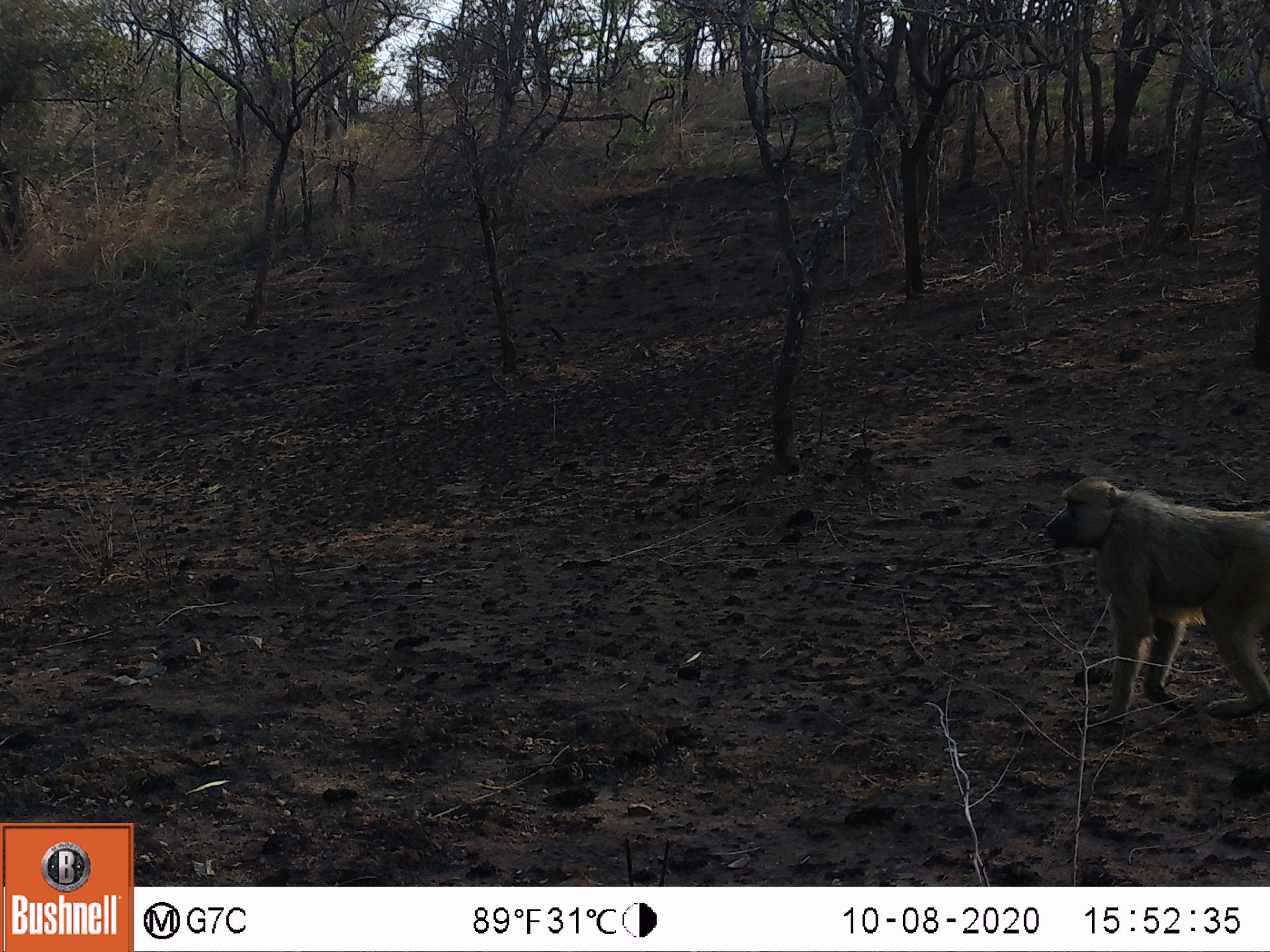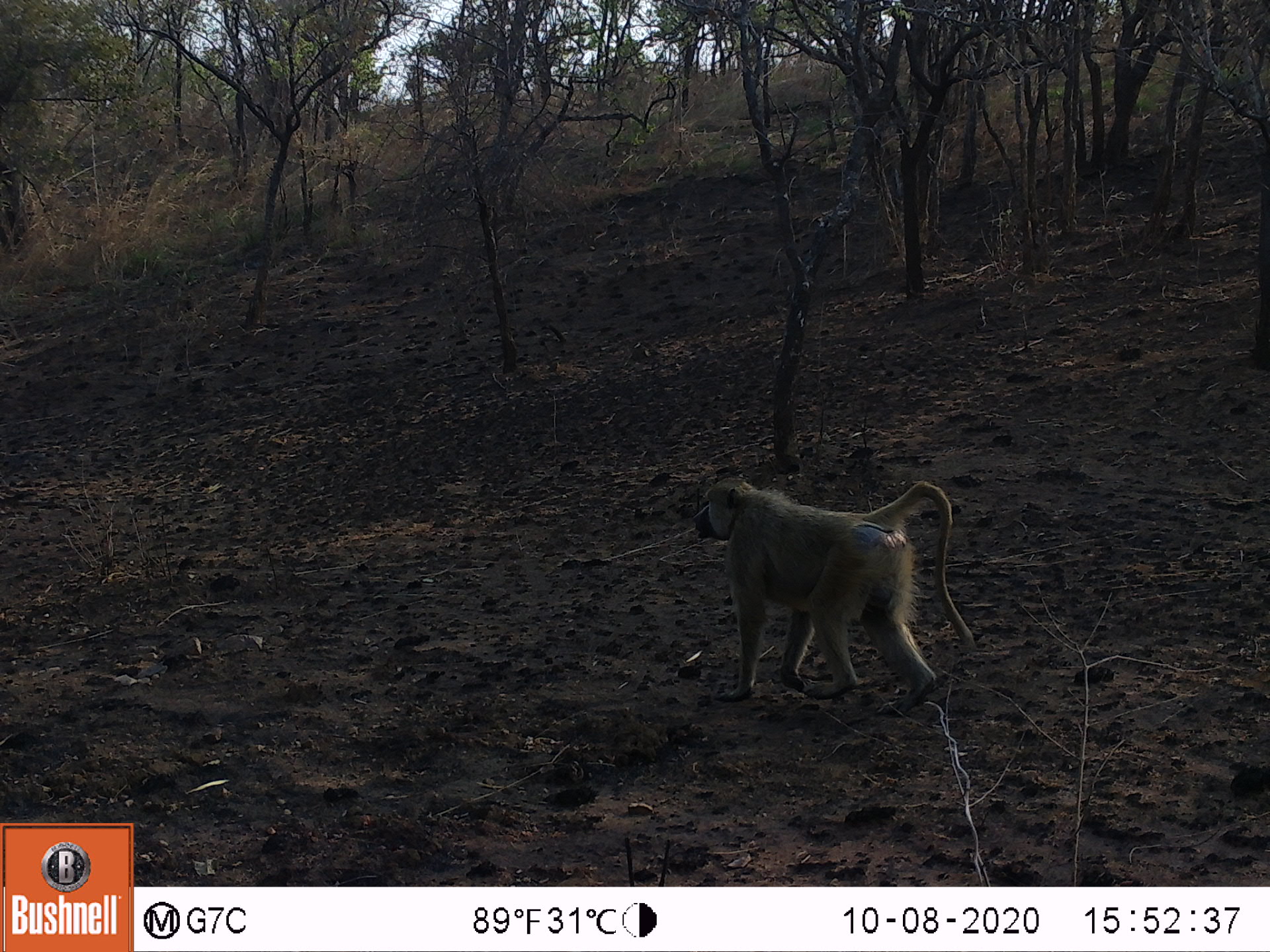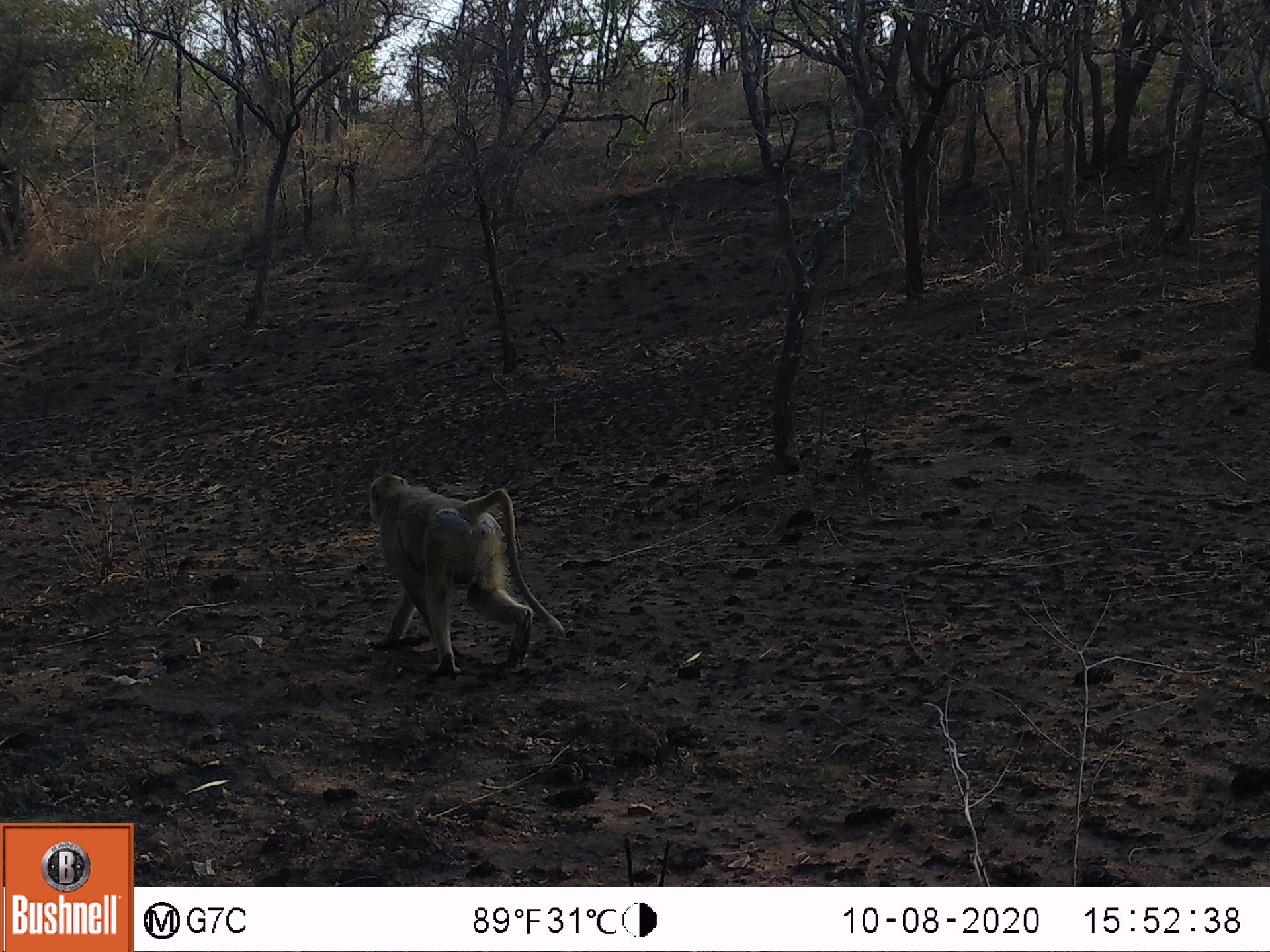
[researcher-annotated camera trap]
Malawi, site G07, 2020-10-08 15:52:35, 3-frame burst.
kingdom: Animalia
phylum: Chordata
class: Mammalia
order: Primates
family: Cercopithecidae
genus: Papio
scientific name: Papio cynocephalus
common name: yellow baboon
Yellow baboon (Papio cynocephalus), count 1.